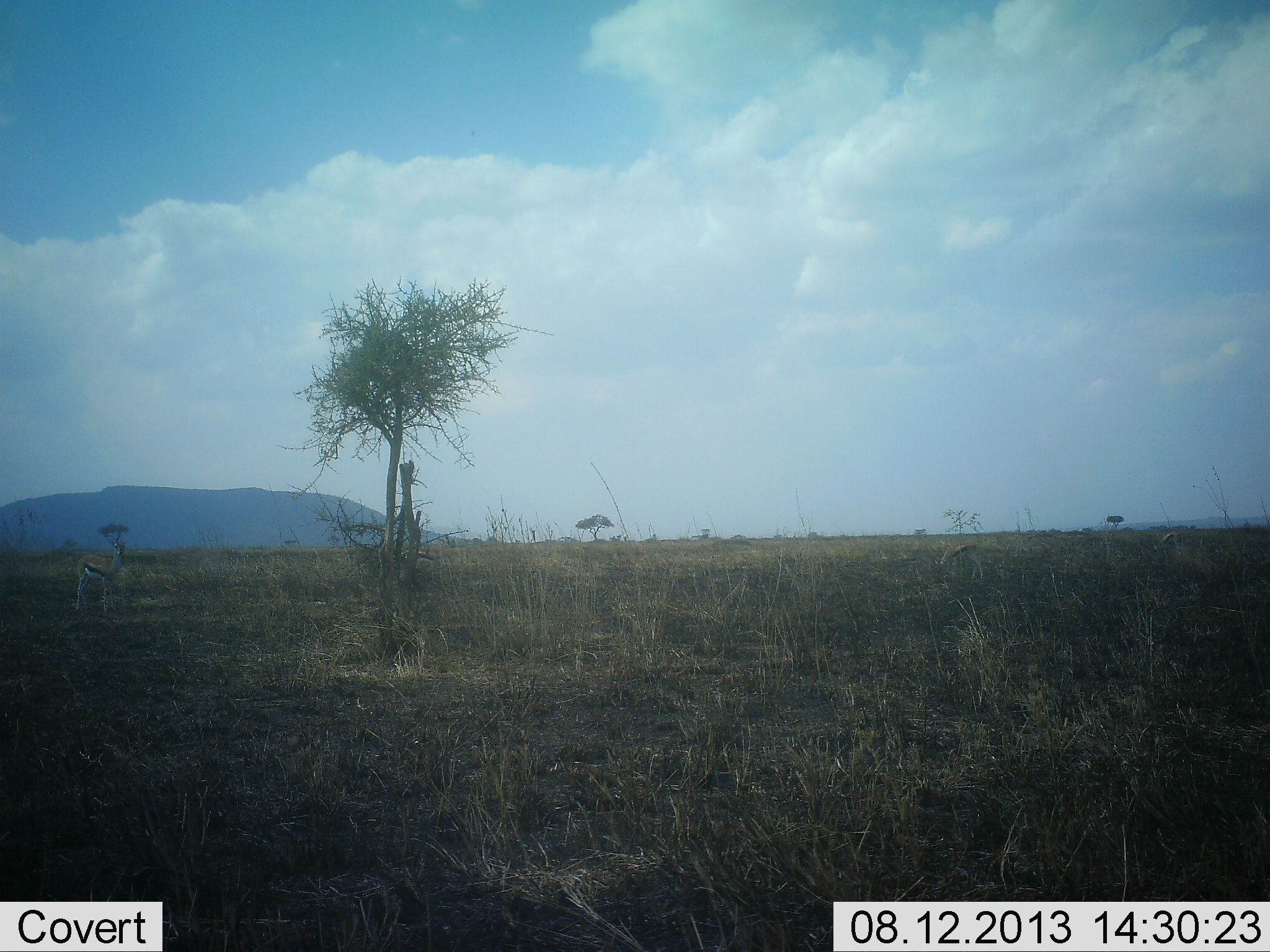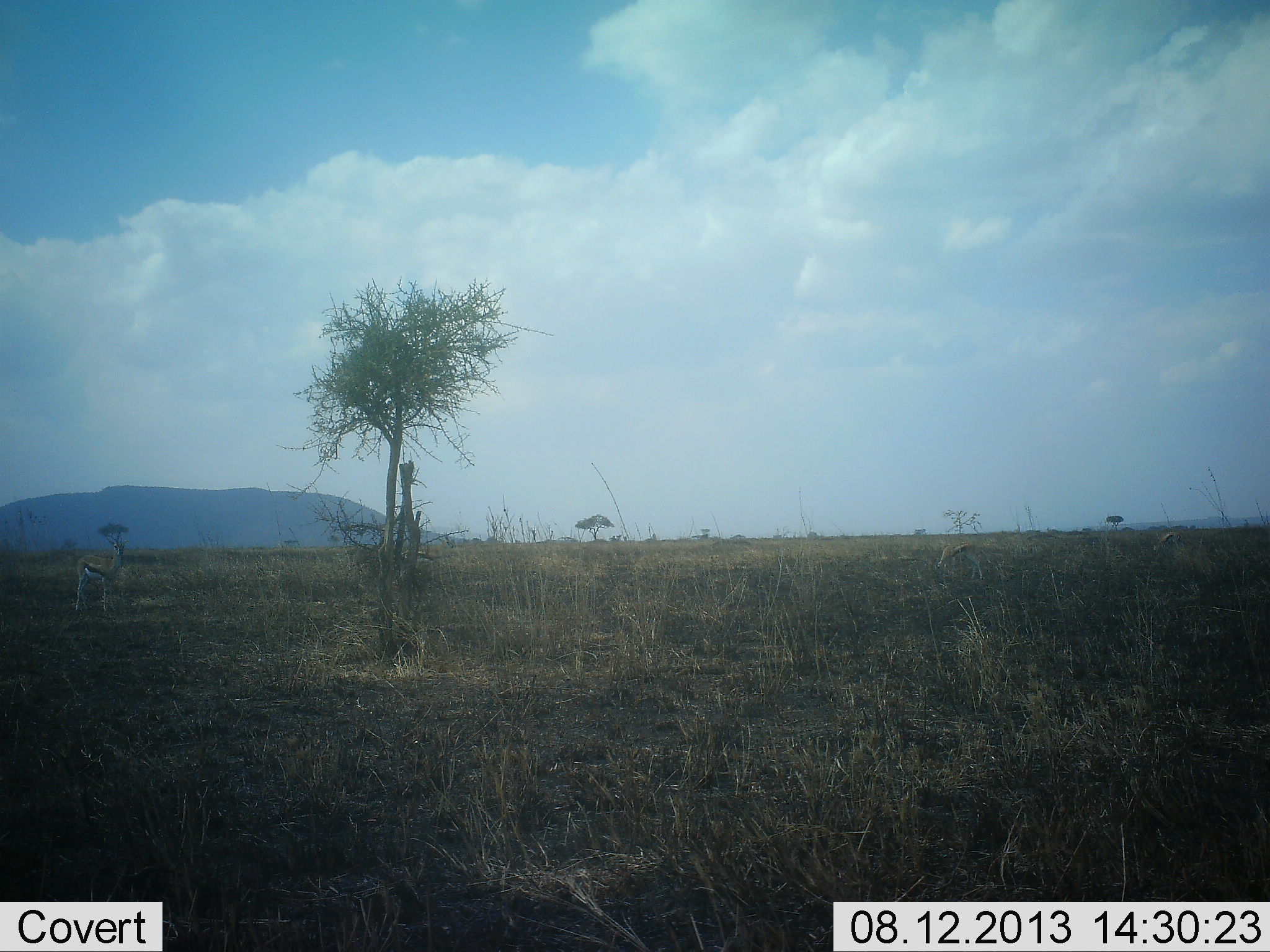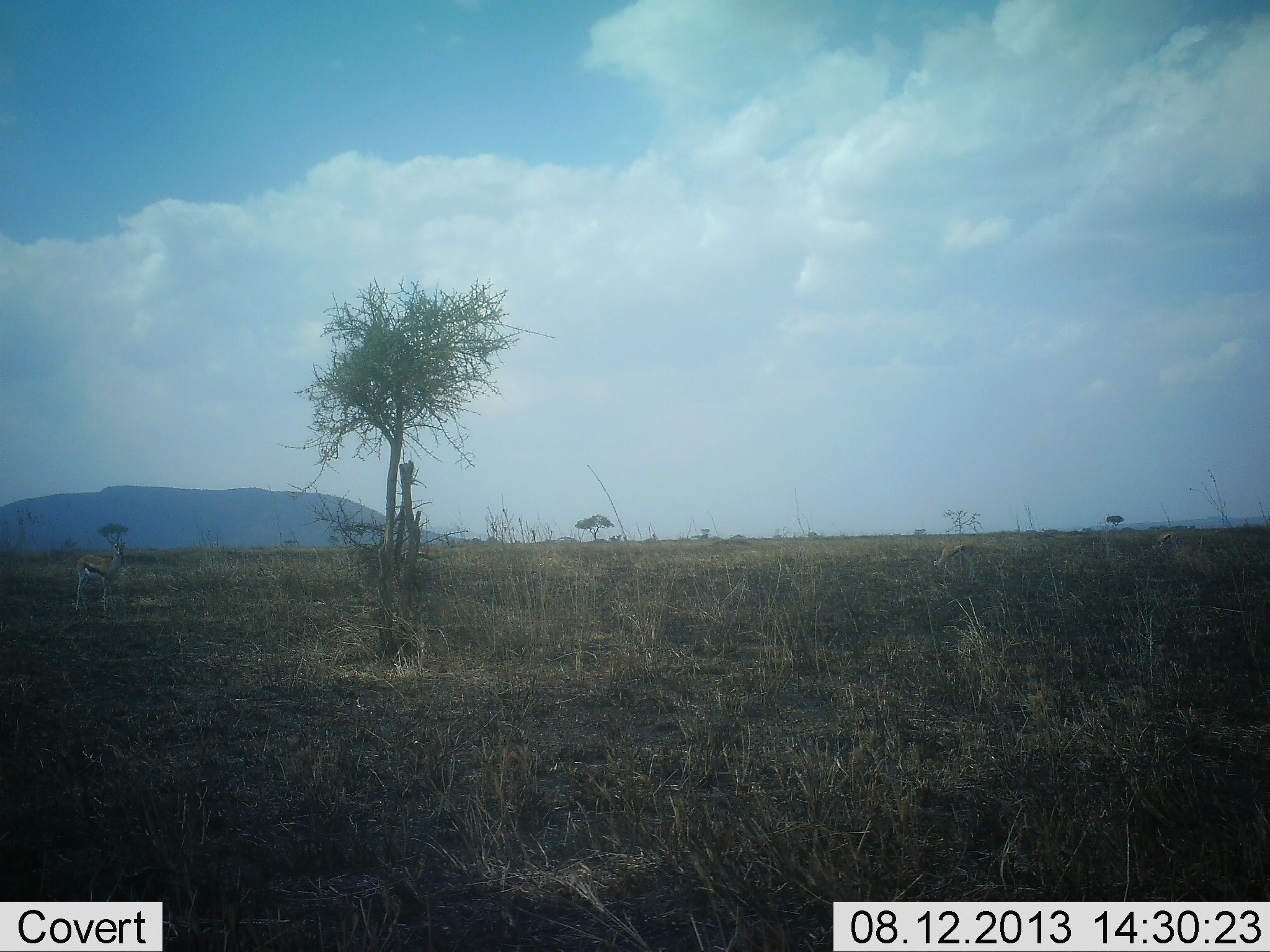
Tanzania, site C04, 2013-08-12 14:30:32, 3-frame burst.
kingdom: Animalia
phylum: Chordata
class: Mammalia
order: Artiodactyla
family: Bovidae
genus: Eudorcas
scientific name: Eudorcas thomsonii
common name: thomson's gazelle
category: gazellethomsons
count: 2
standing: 94%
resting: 0%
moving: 0%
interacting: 0%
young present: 0%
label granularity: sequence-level